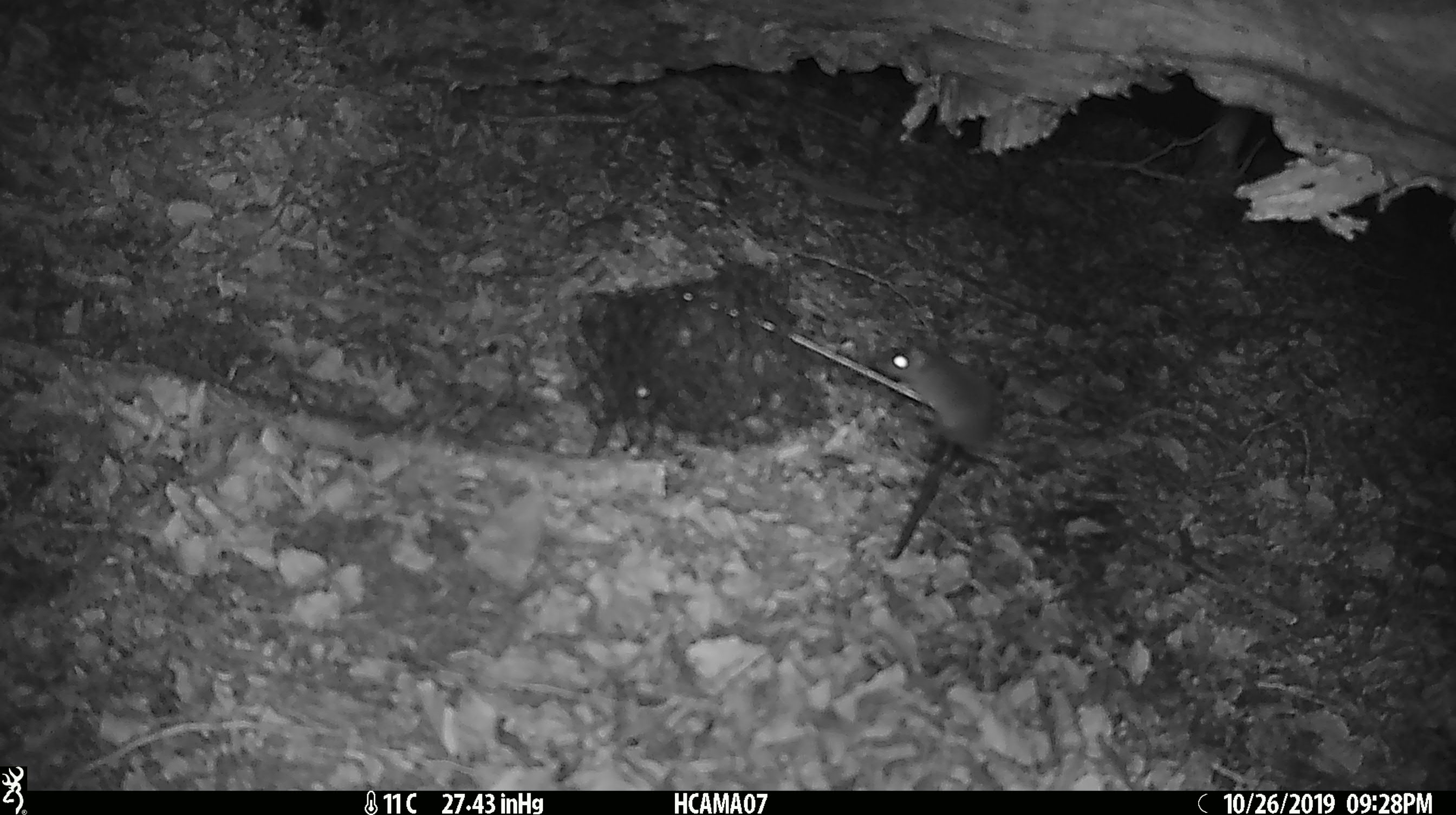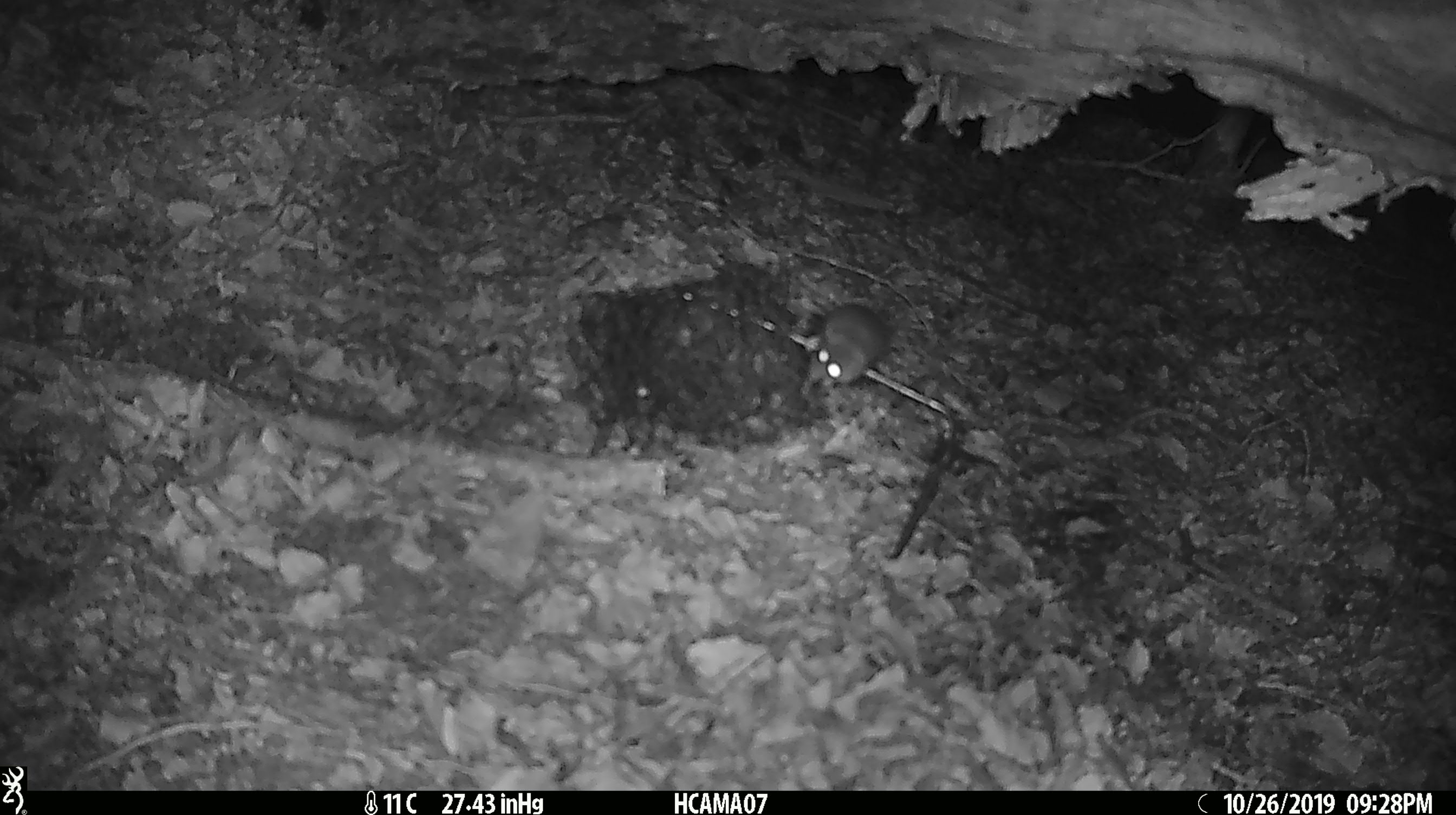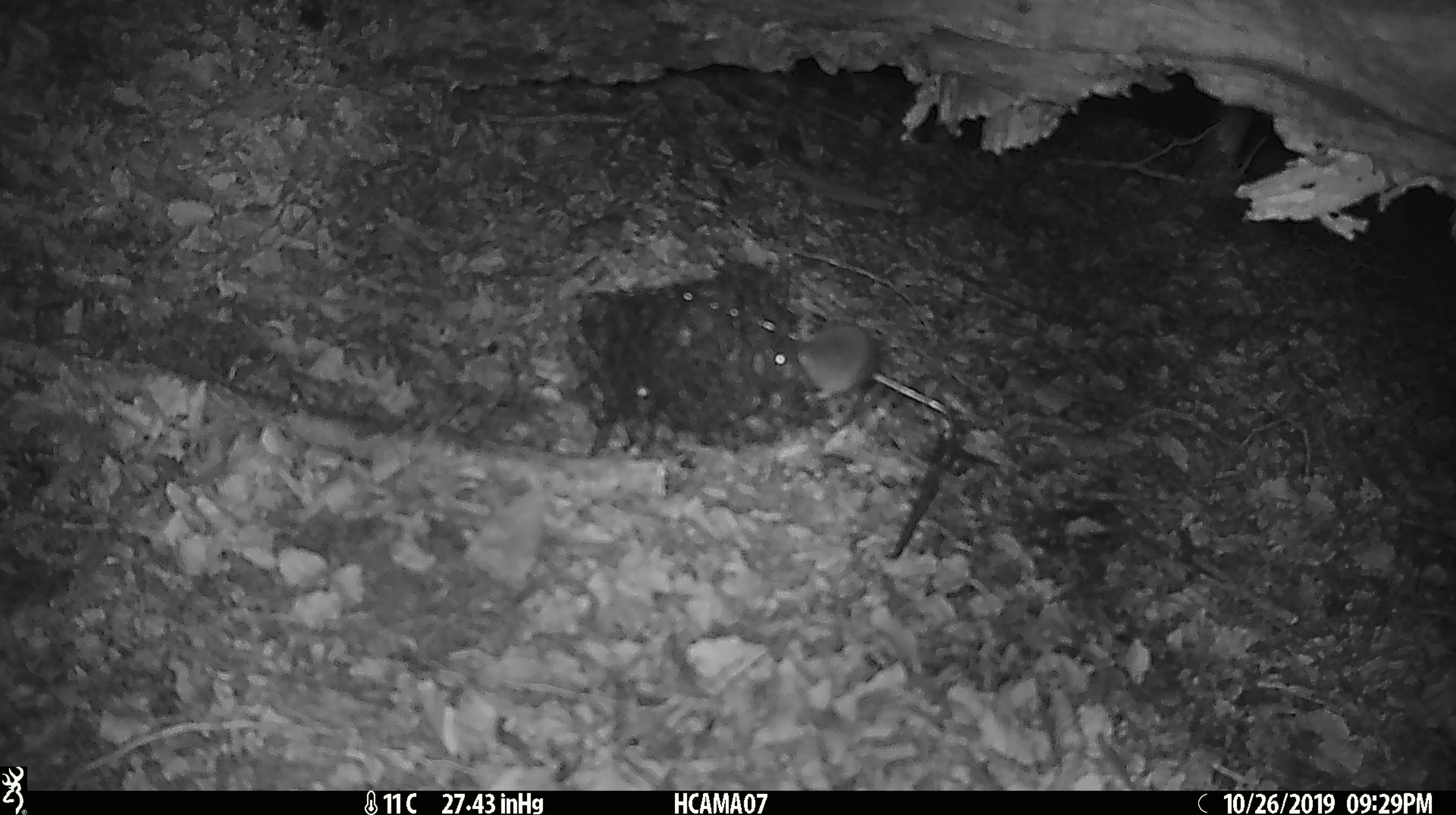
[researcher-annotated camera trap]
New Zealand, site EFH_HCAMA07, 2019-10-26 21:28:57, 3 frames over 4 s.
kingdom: Animalia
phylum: Chordata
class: Mammalia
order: Rodentia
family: Muridae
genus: Mus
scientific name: Mus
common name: mouse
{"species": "mouse (Mus)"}